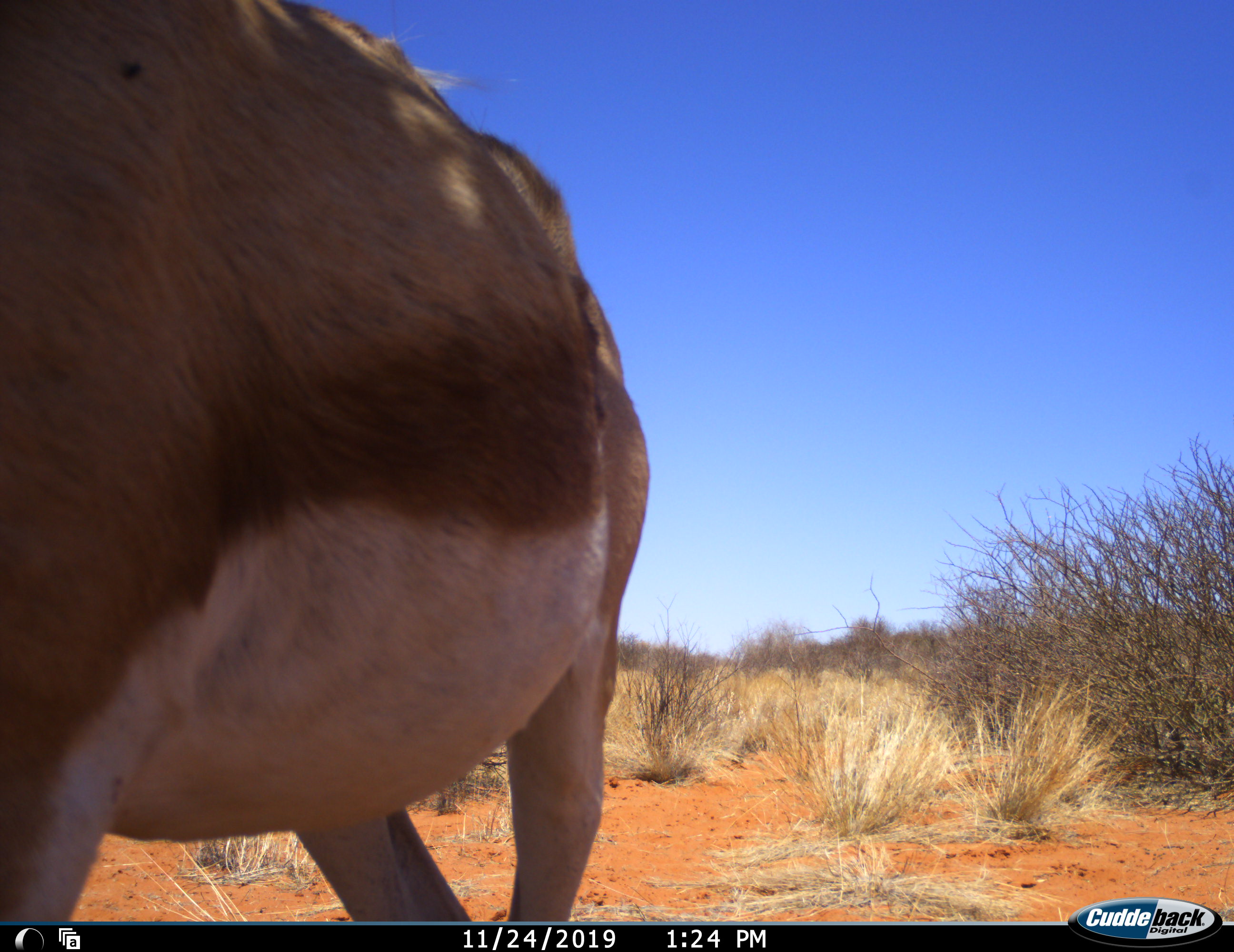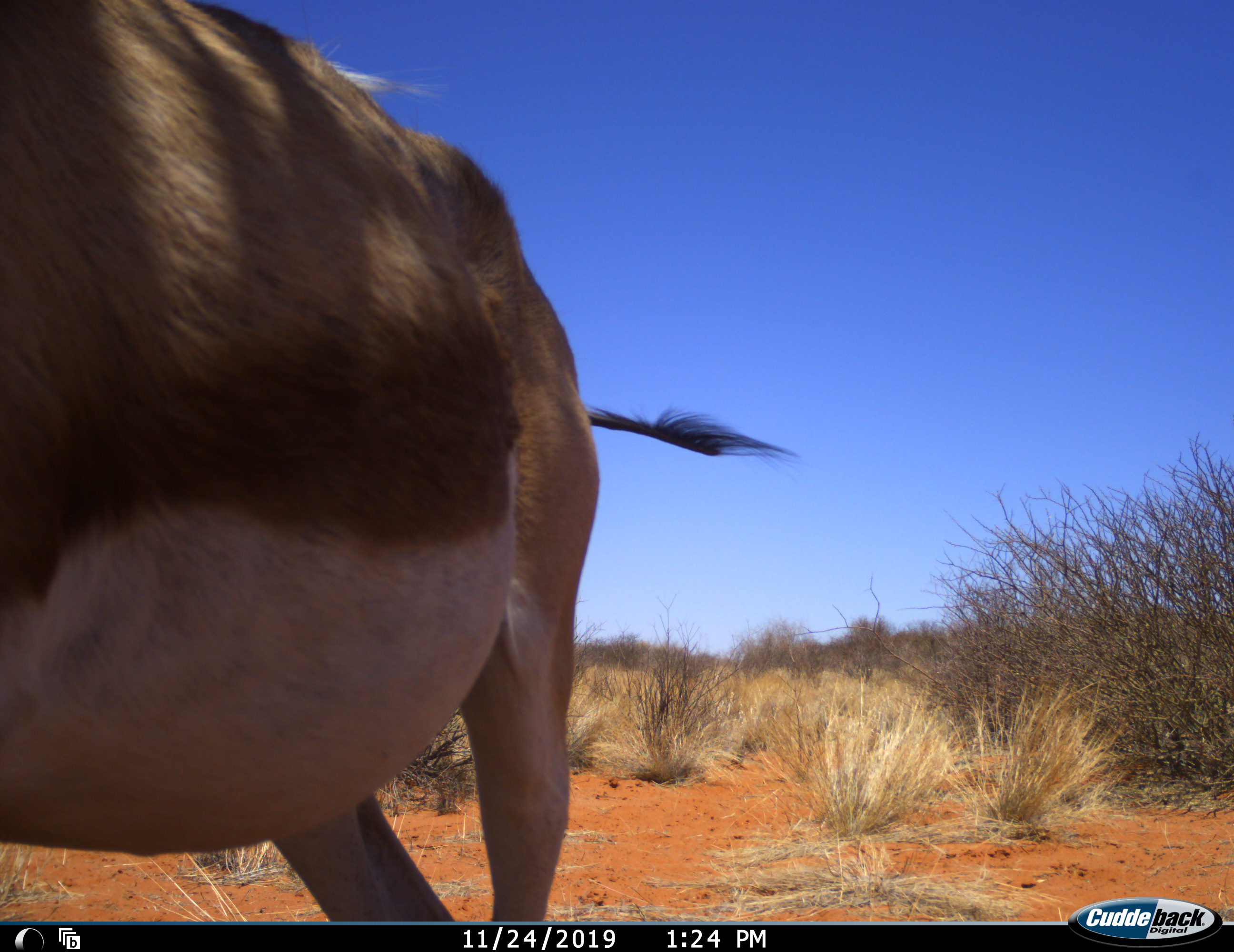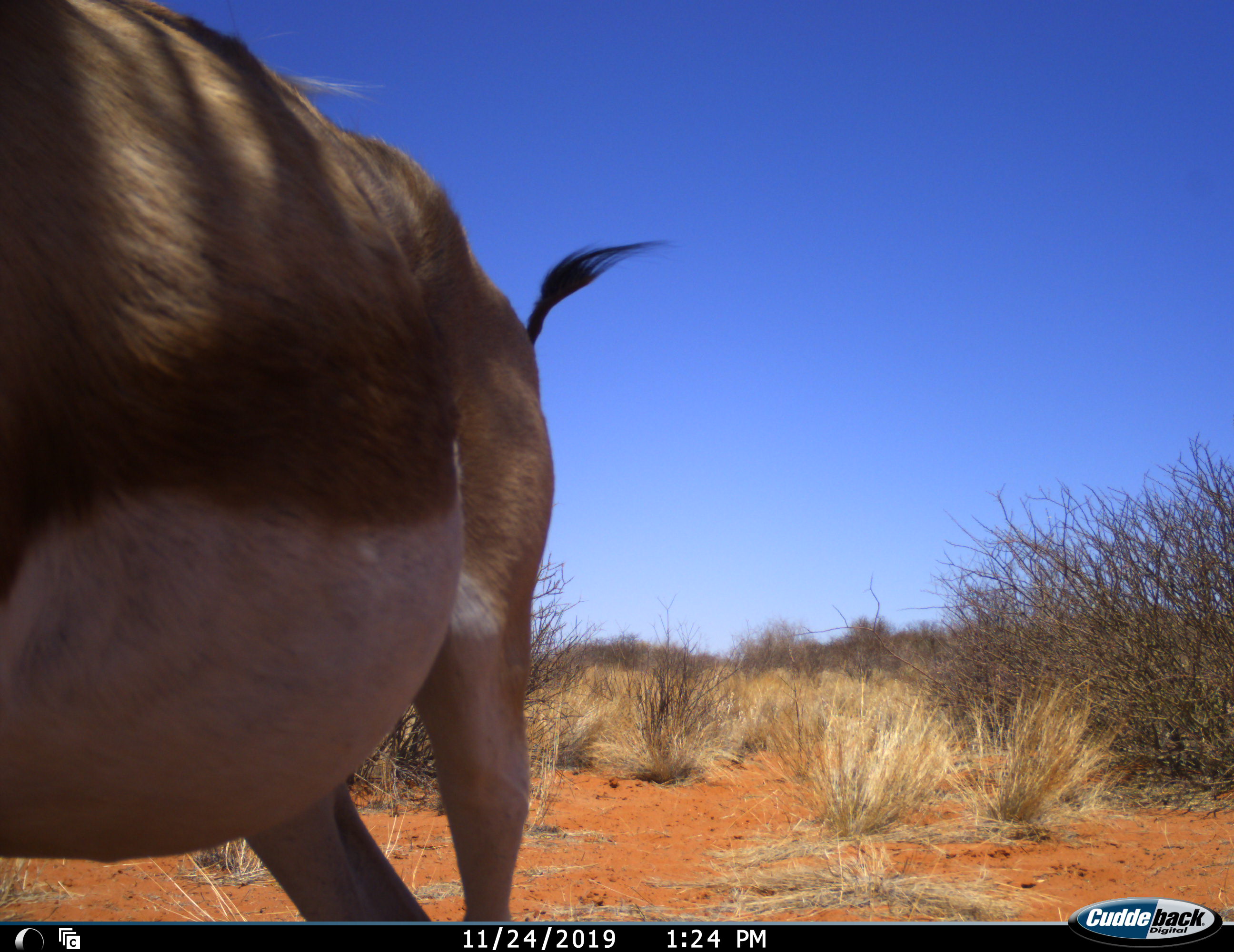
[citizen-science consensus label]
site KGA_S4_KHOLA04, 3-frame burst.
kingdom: Animalia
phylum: Chordata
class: Mammalia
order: Artiodactyla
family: Bovidae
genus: Antidorcas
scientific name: Antidorcas marsupialis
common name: springbok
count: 1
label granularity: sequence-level